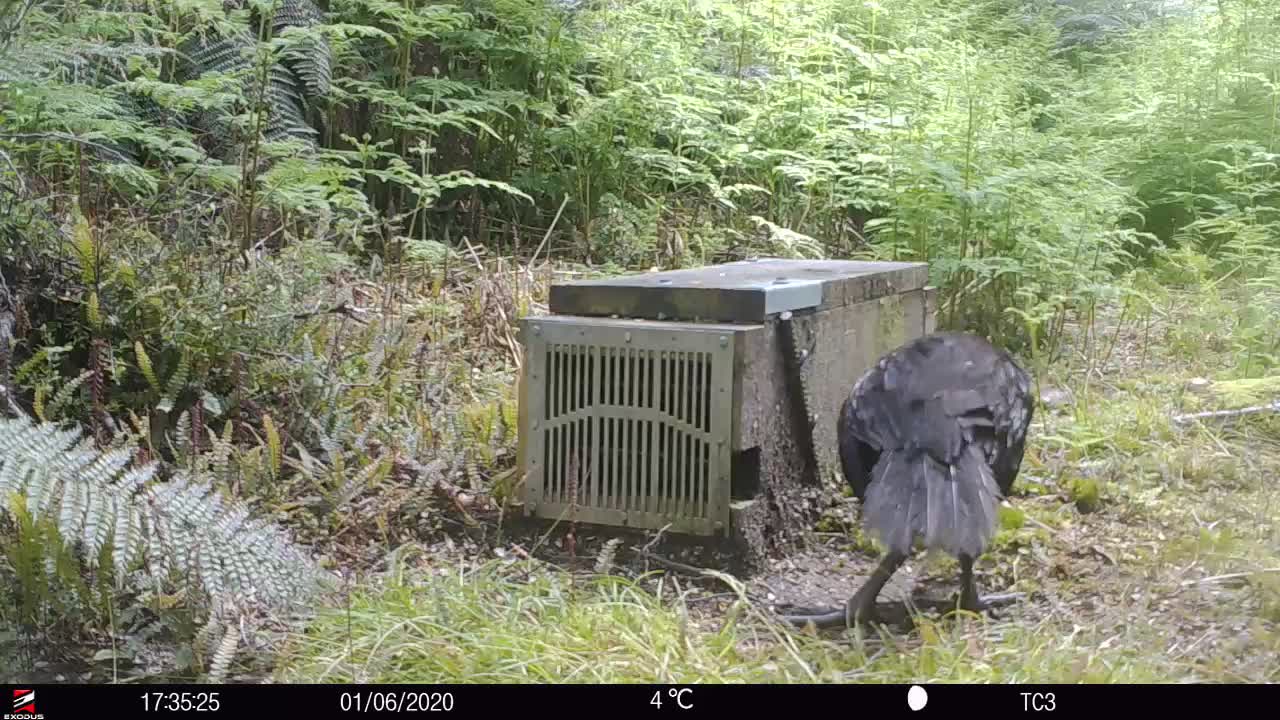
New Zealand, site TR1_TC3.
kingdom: Animalia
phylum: Chordata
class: Aves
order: Gruiformes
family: Rallidae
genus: Gallirallus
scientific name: Gallirallus australis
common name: weka